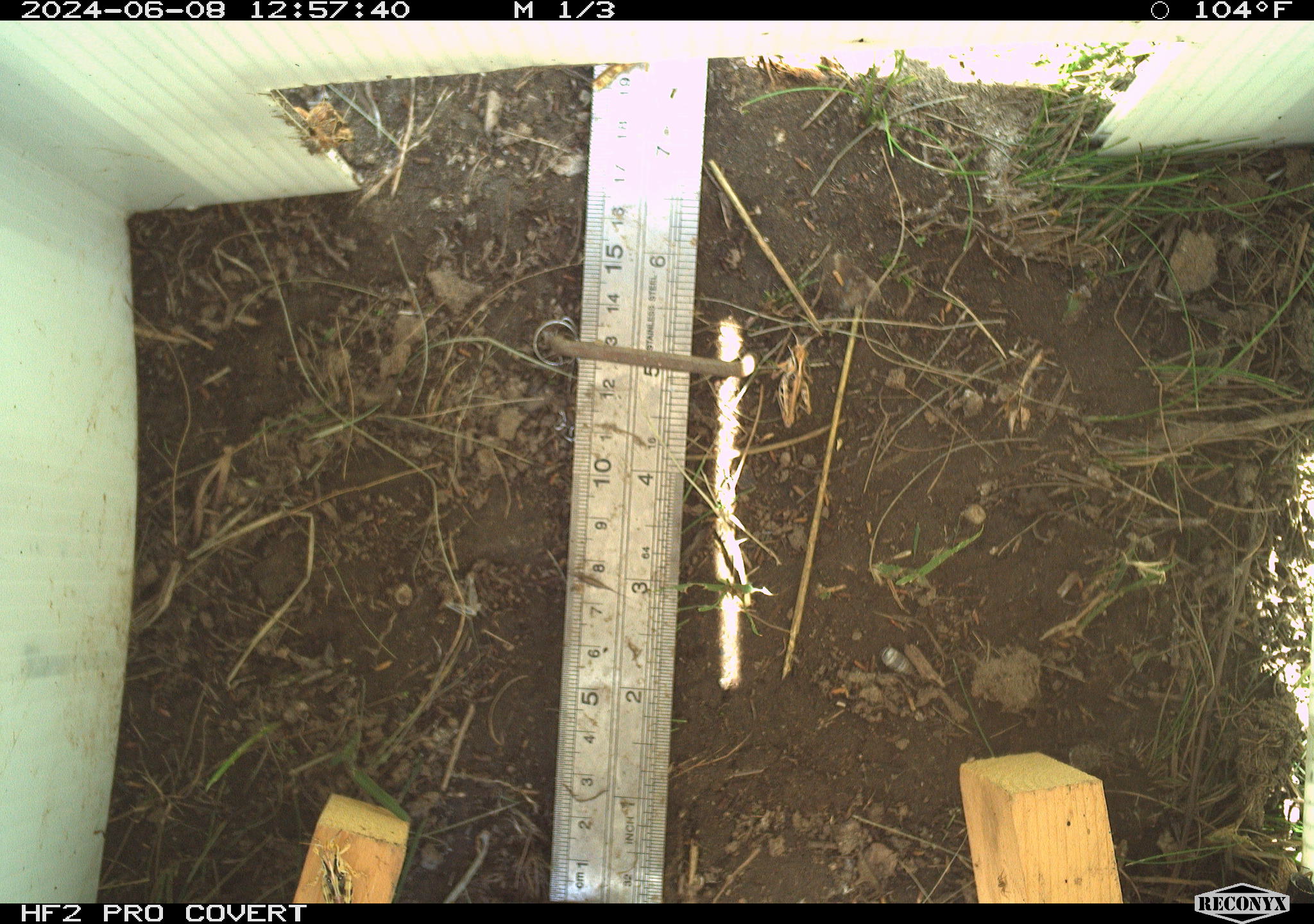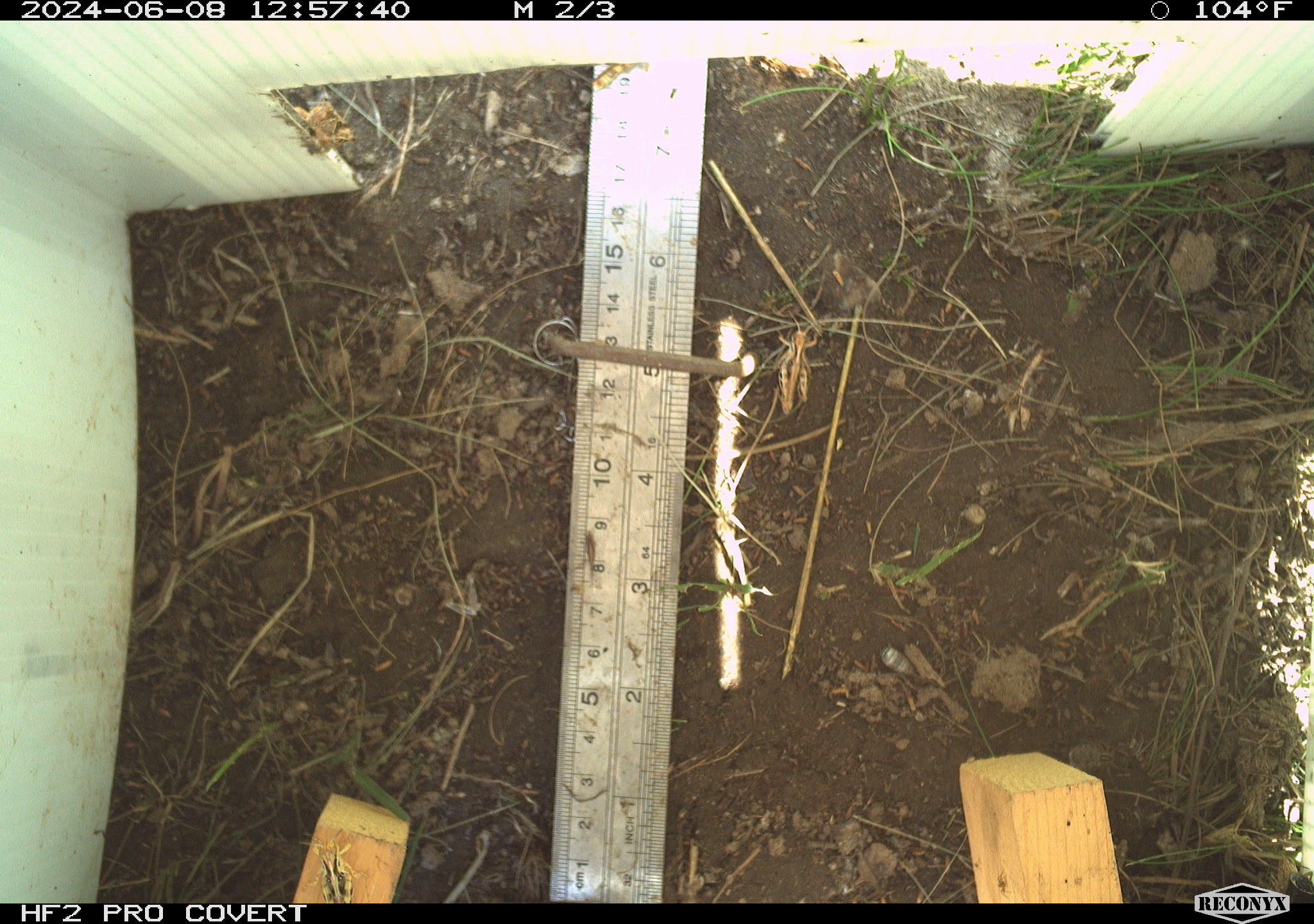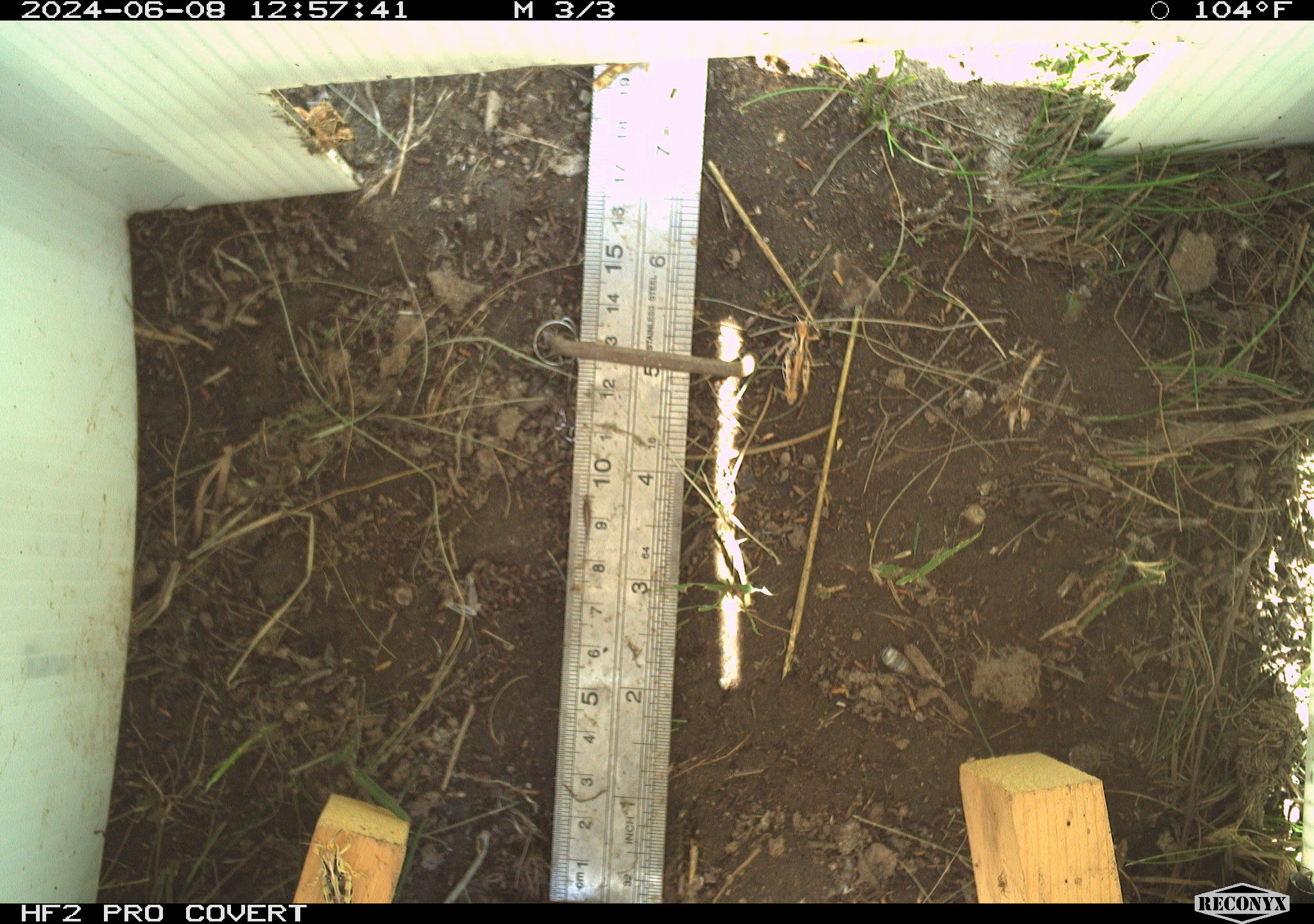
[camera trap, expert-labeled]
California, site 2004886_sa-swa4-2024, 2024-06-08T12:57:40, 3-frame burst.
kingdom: Animalia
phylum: Arthropoda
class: Insecta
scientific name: Insecta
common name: insect